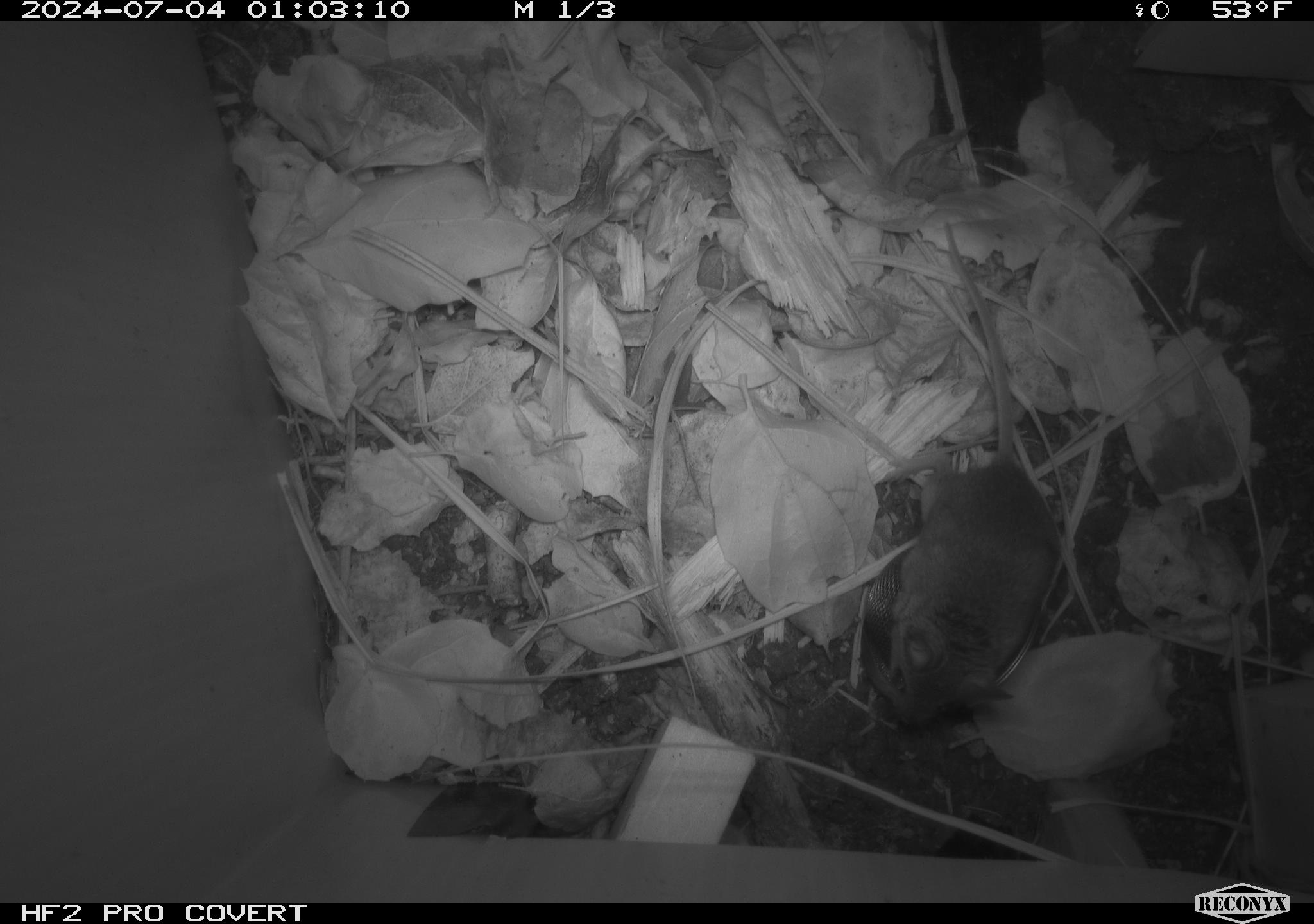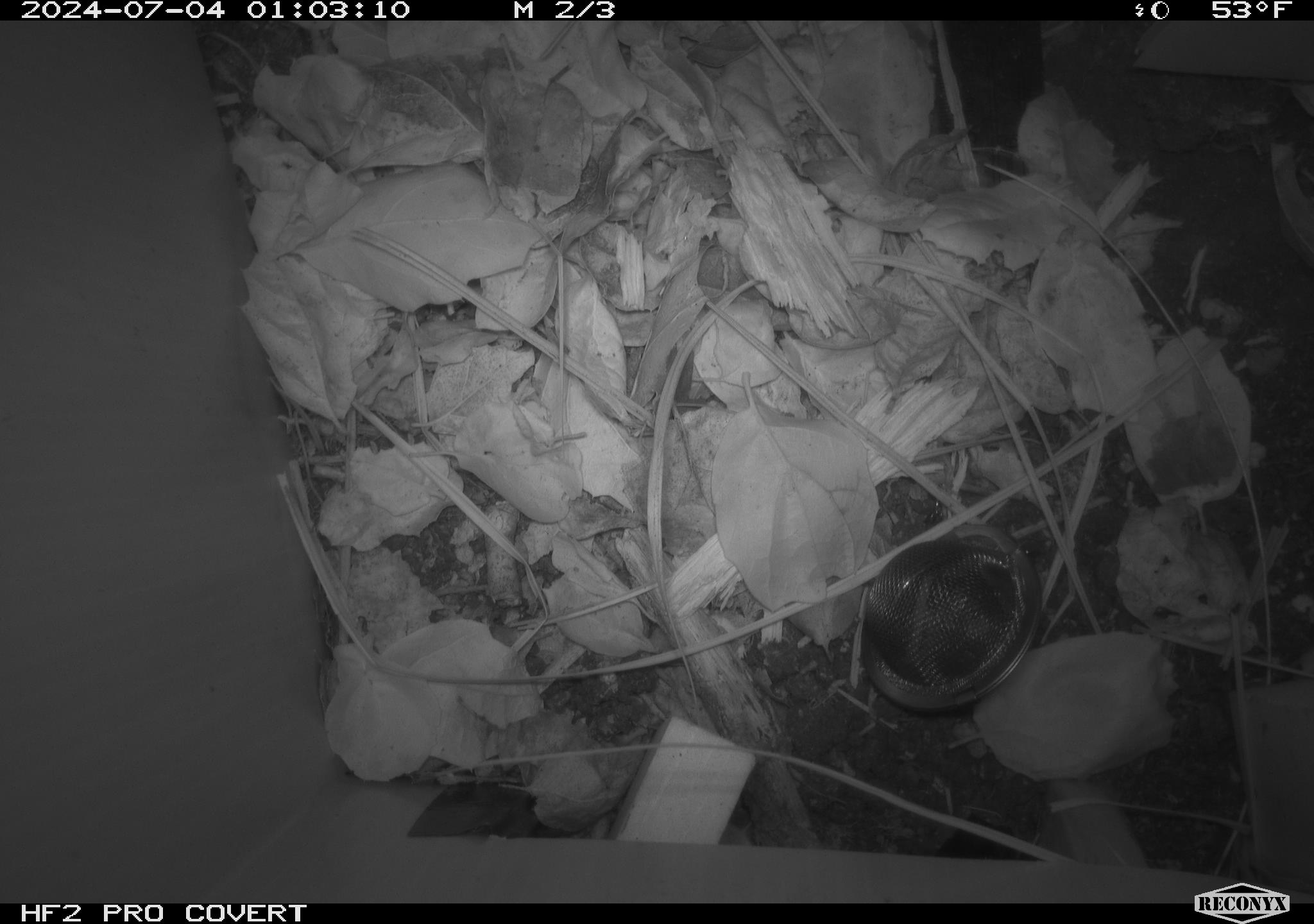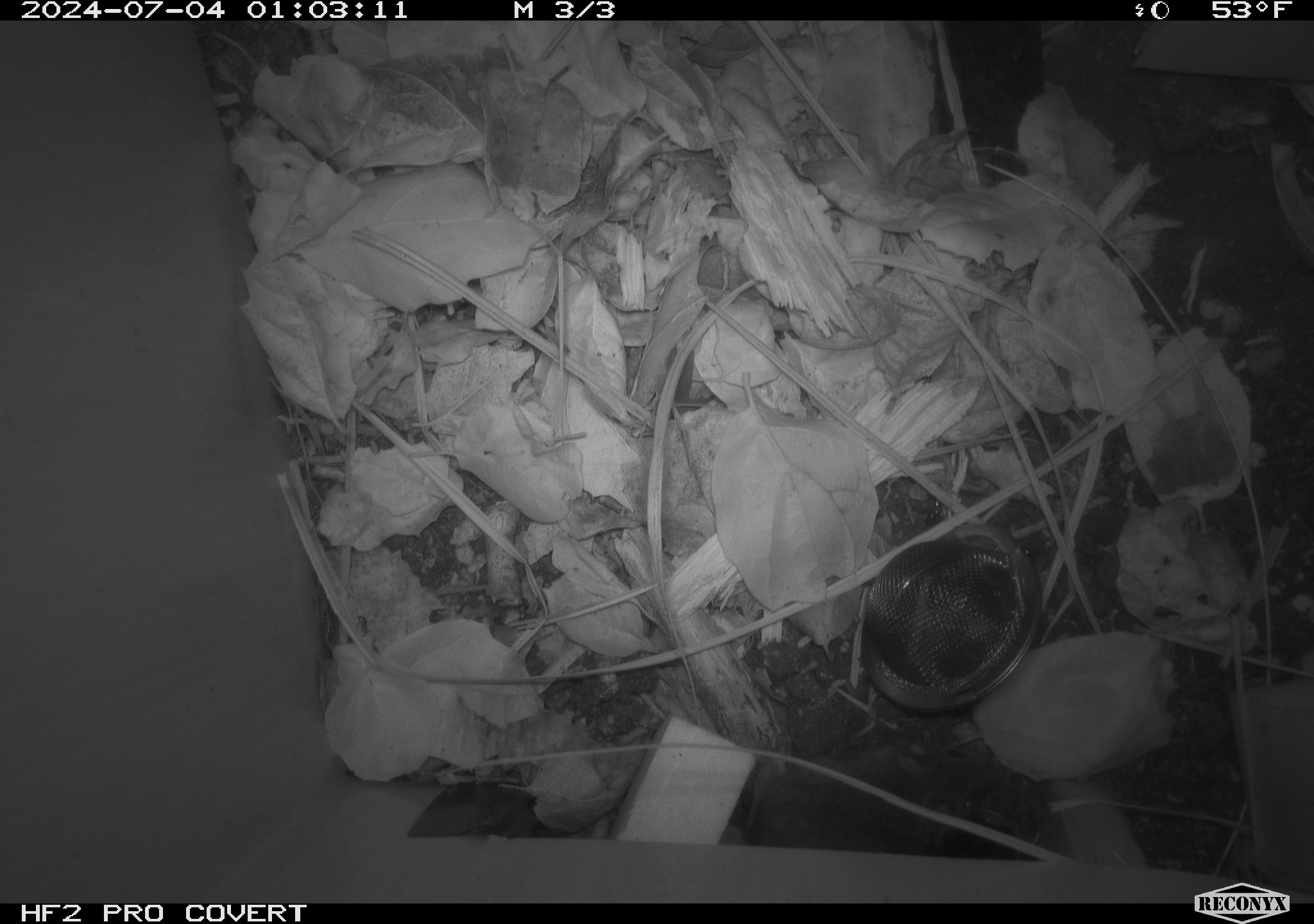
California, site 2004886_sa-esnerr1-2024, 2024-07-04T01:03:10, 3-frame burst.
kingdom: Animalia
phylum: Chordata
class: Mammalia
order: Rodentia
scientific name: Rodentia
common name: rodent